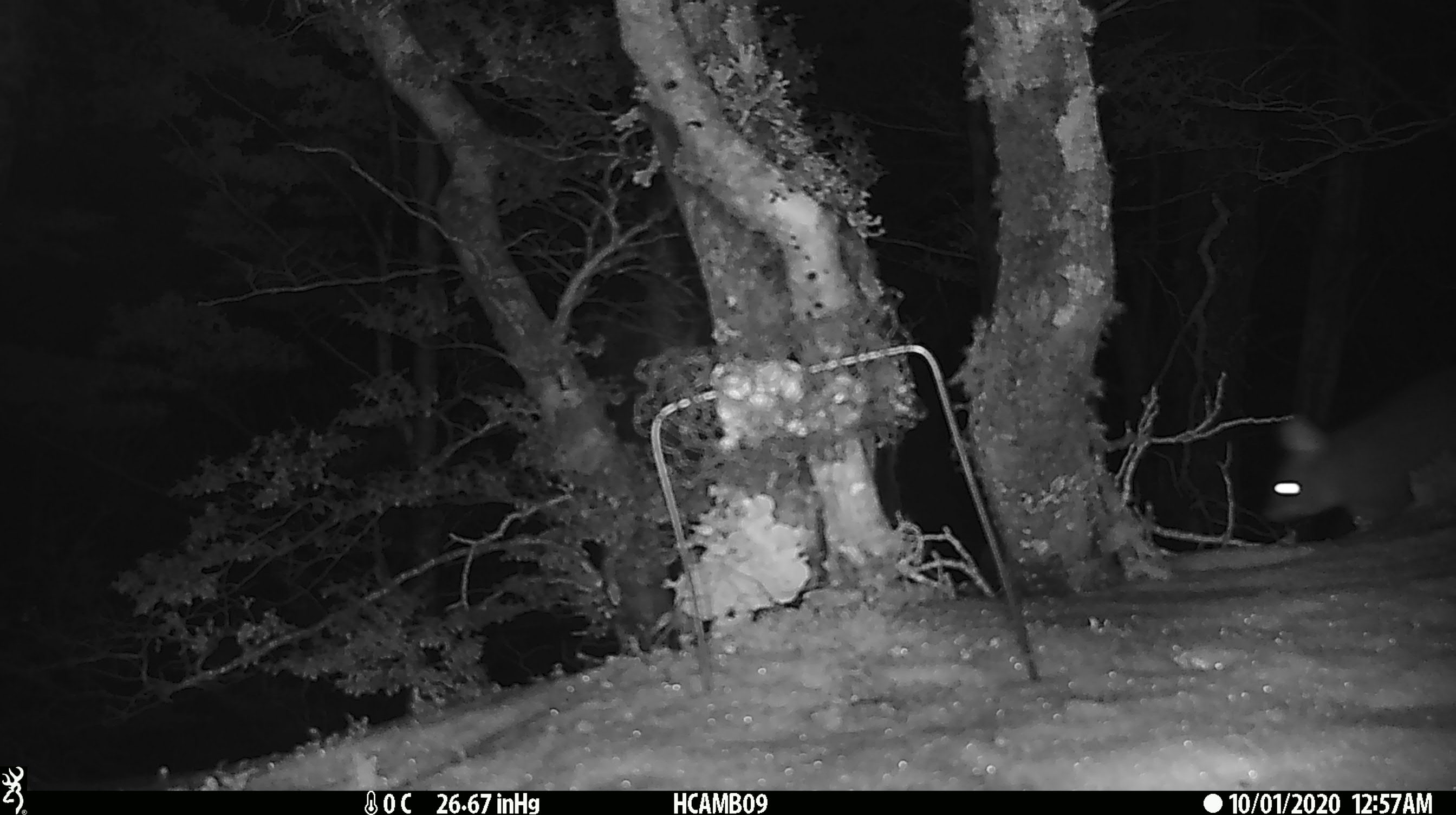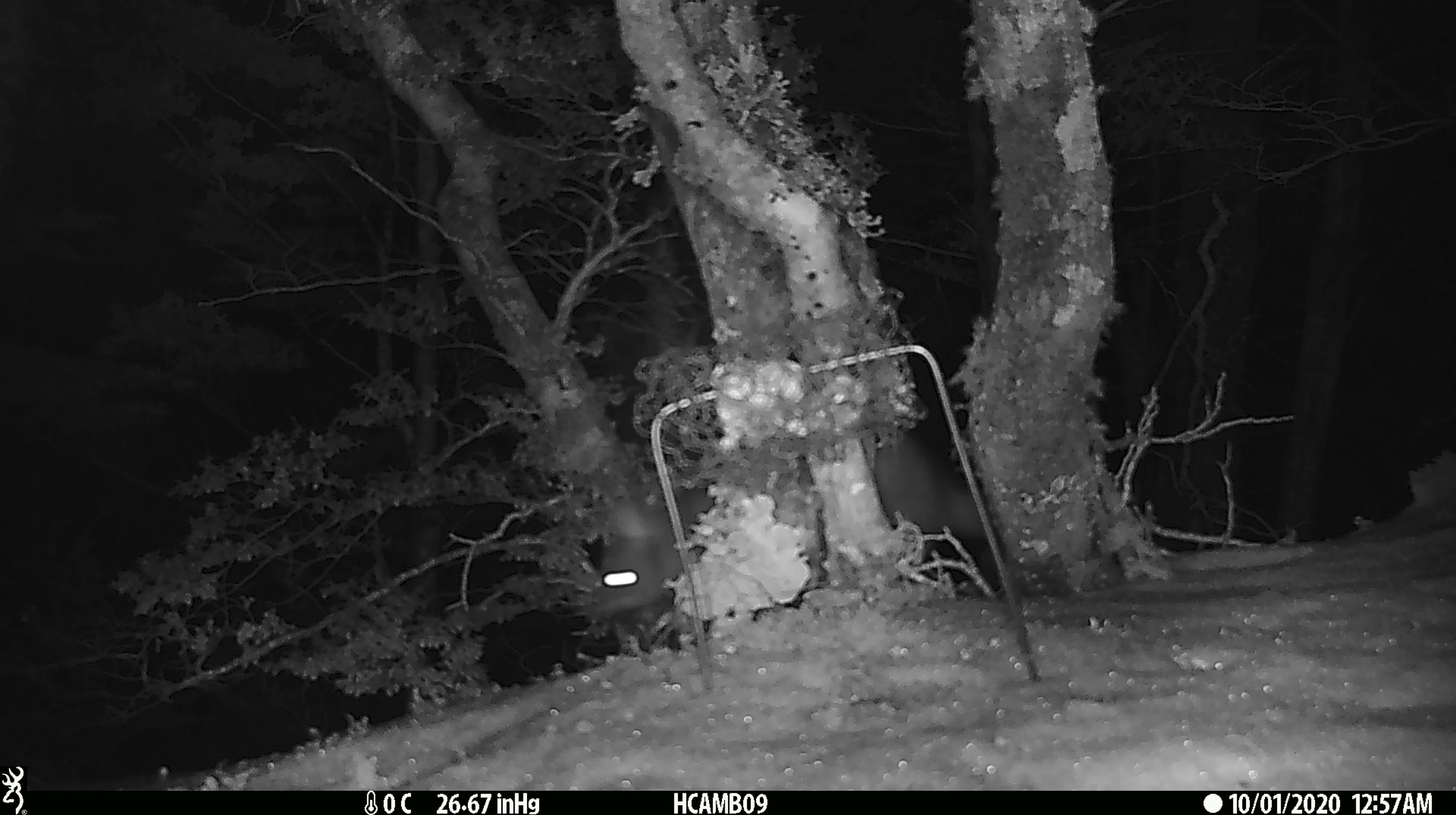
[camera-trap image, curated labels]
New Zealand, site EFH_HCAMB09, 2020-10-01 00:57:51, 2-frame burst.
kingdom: Animalia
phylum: Chordata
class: Mammalia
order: Diprotodontia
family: Phalangeridae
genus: Trichosurus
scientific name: Trichosurus vulpecula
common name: common brushtail possum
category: possum